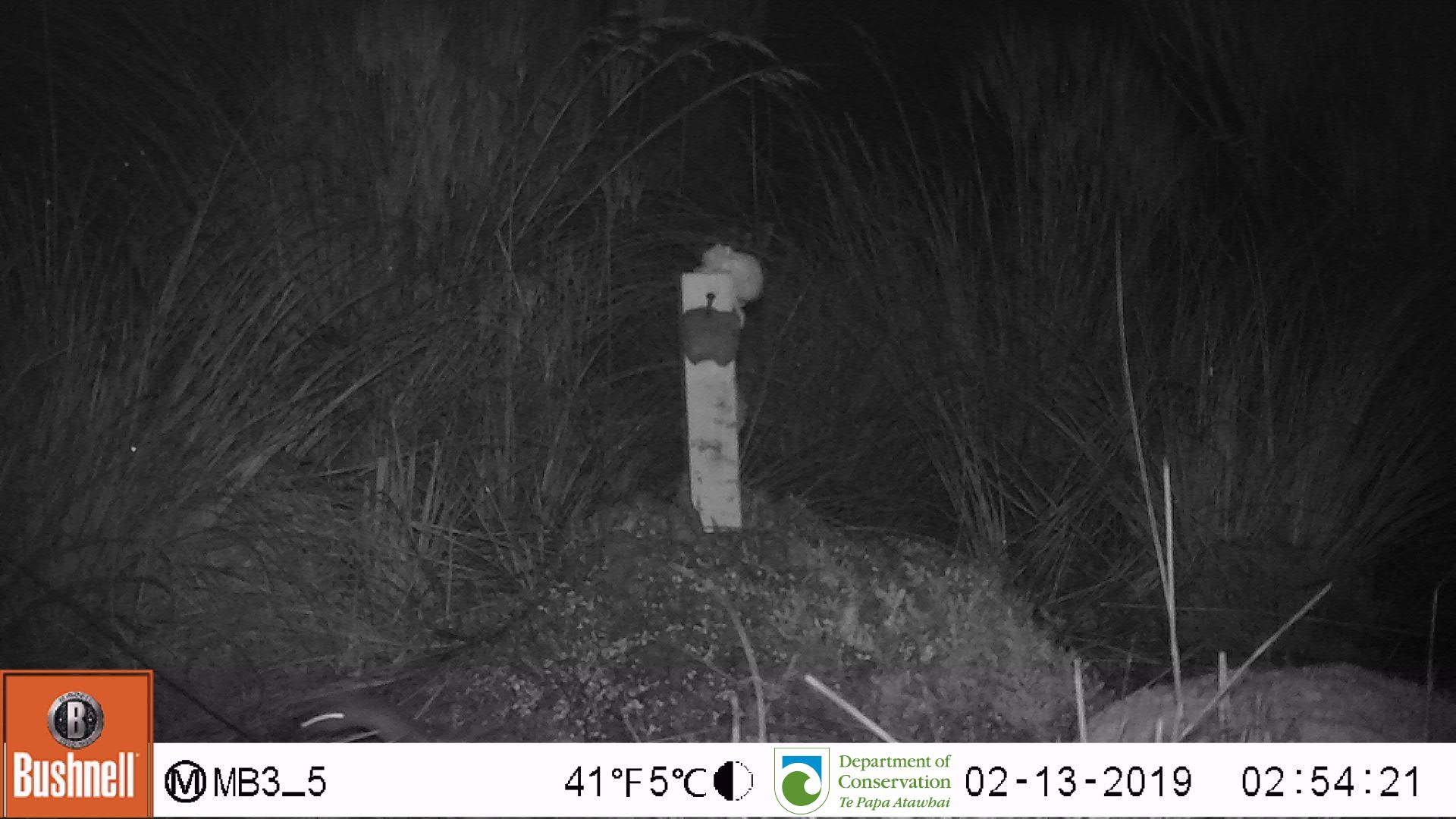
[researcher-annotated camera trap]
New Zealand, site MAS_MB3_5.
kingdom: Animalia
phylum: Chordata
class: Mammalia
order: Rodentia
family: Muridae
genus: Mus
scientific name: Mus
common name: mouse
Mouse (Mus).